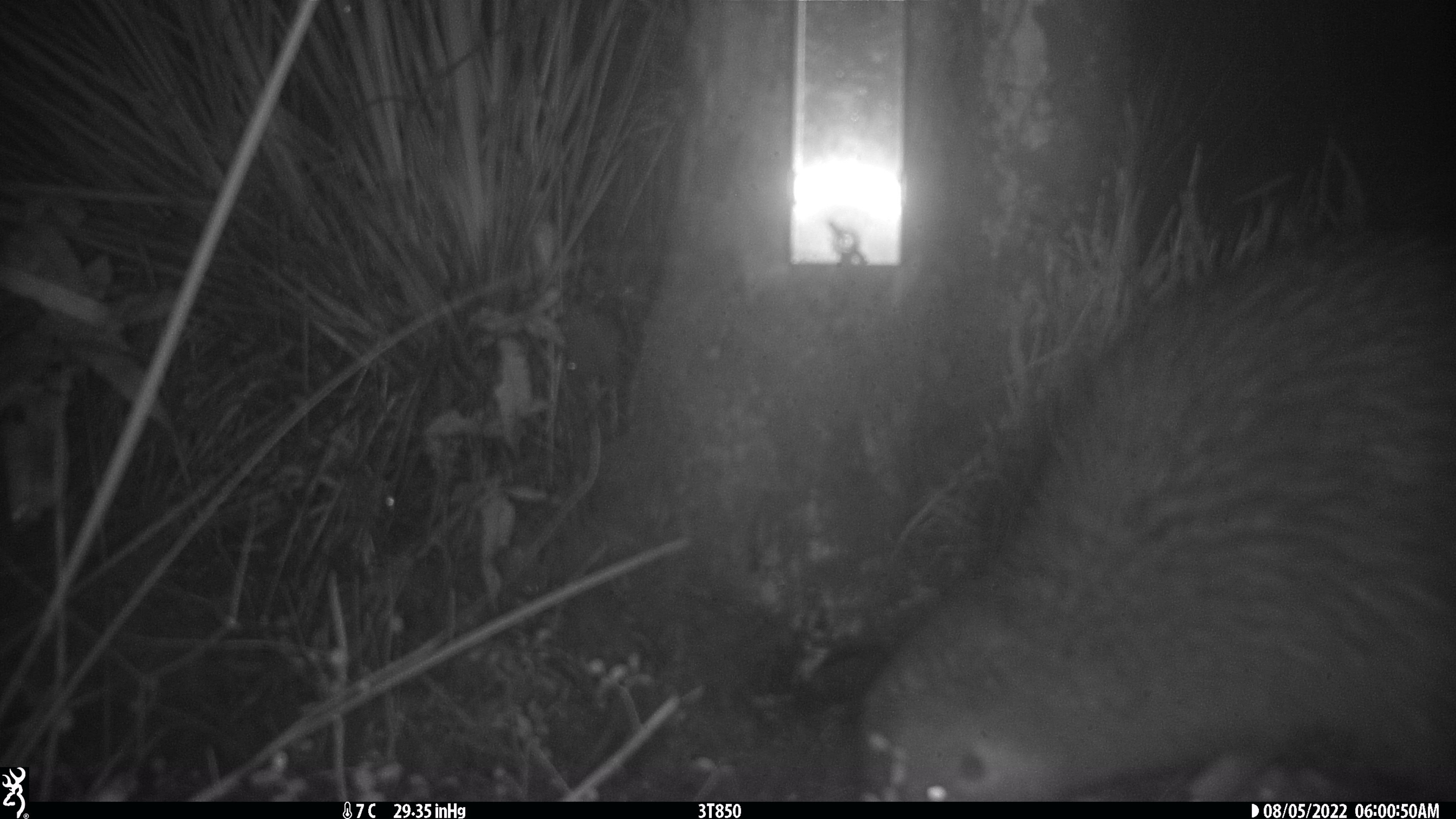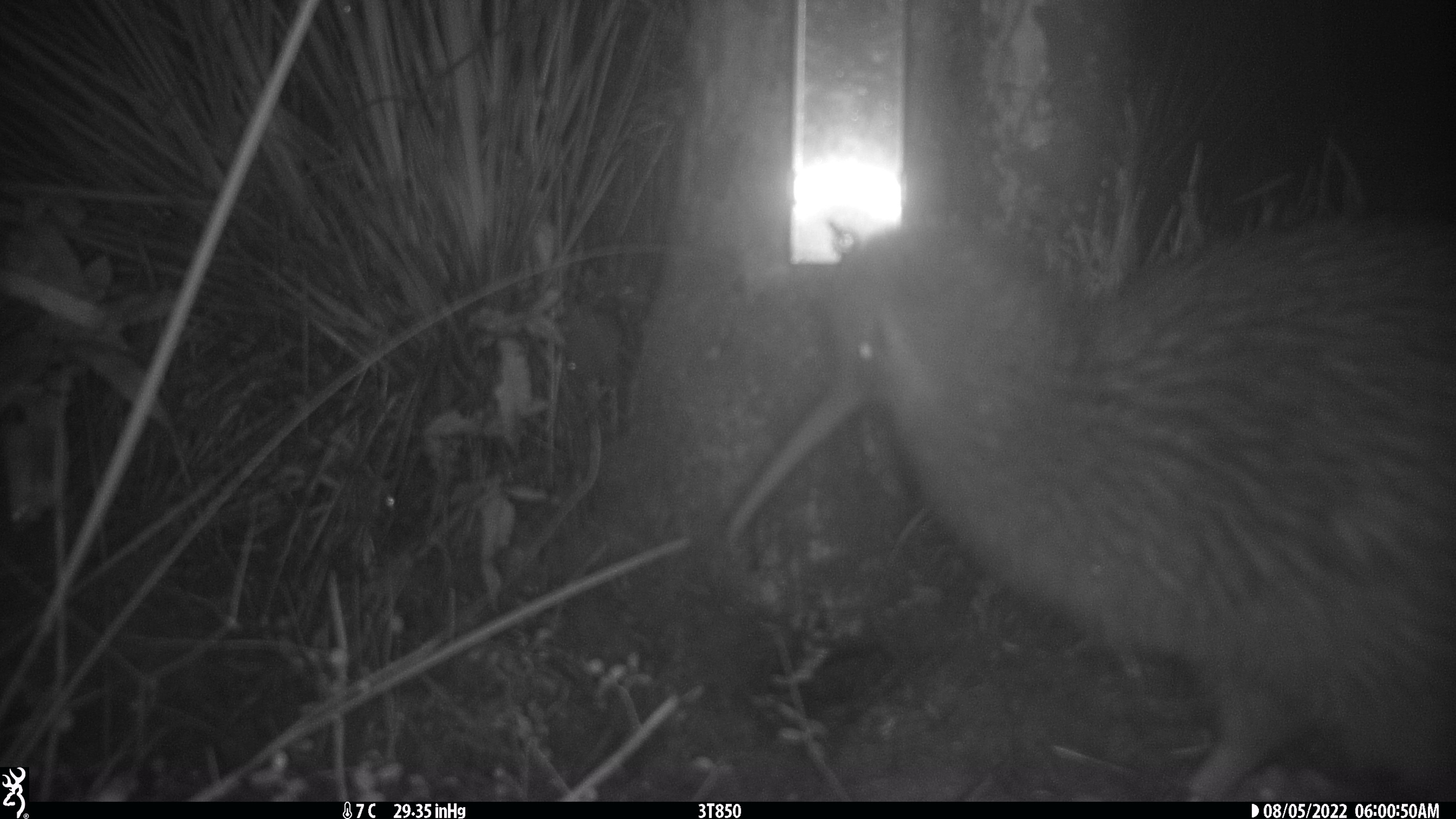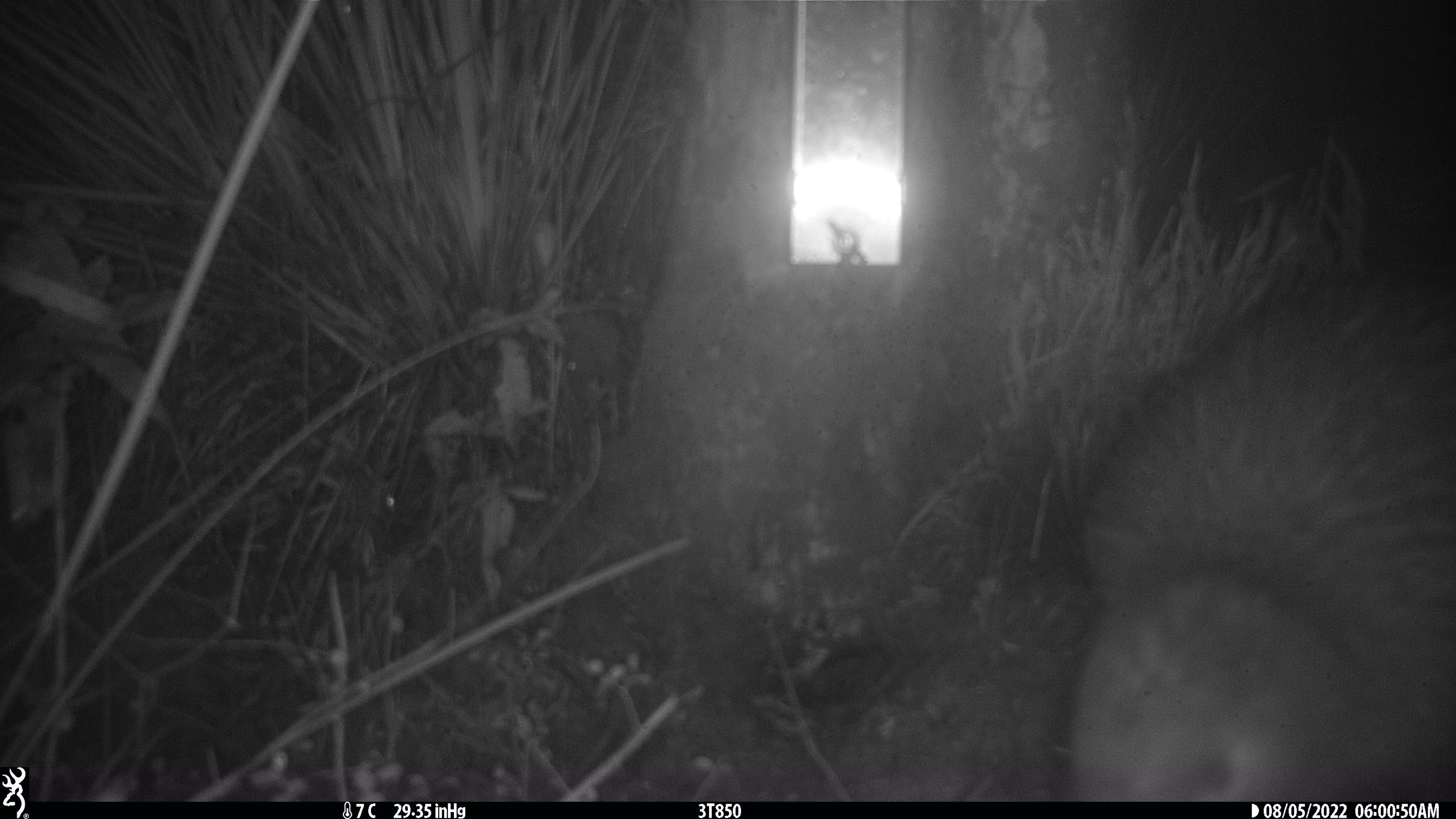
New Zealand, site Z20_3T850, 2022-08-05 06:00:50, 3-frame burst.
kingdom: Animalia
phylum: Chordata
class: Aves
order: Apterygiformes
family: Apterygidae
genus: Apteryx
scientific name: Apteryx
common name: kiwi